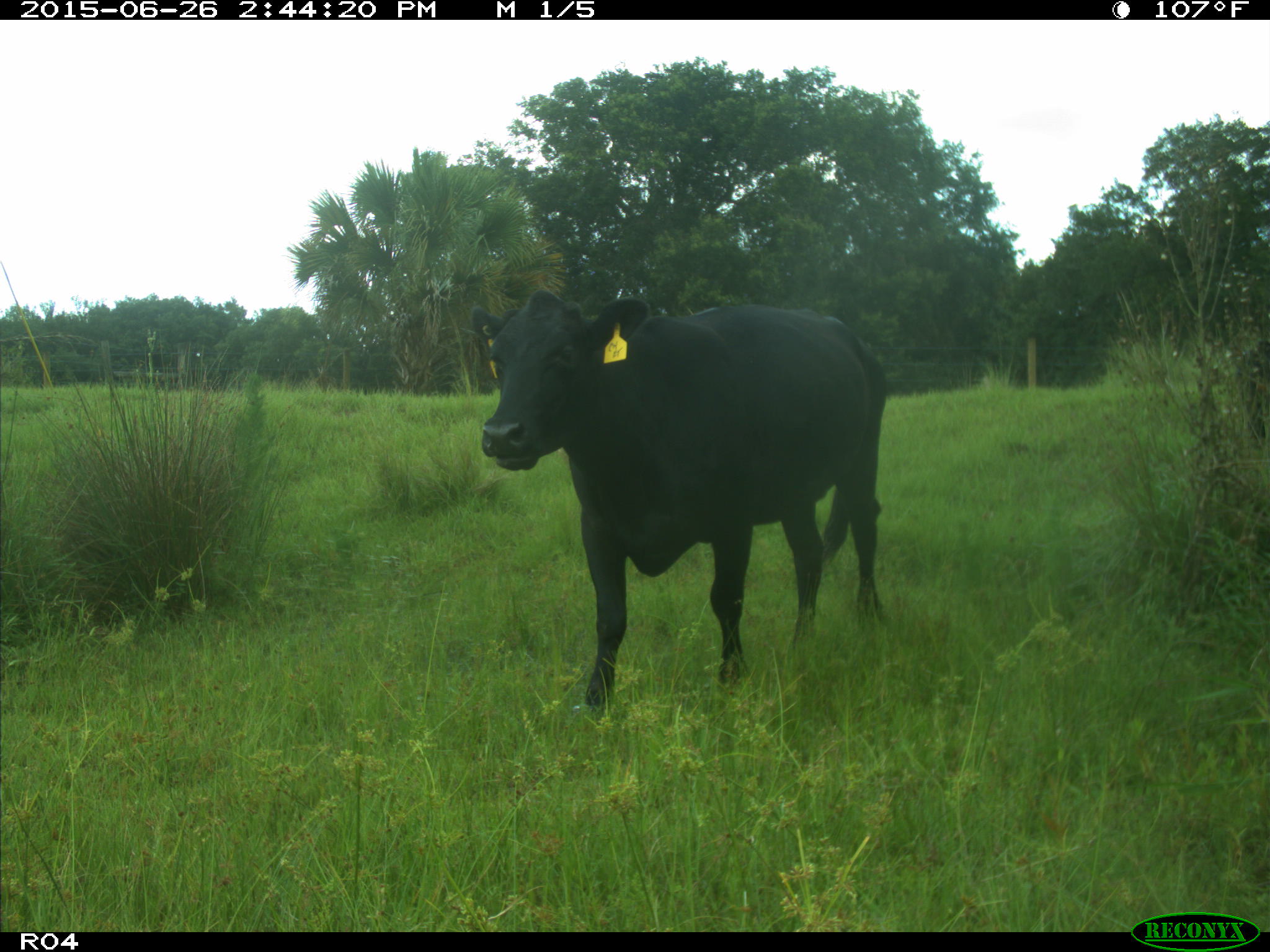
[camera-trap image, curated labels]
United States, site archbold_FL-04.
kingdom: Animalia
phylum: Chordata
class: Mammalia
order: Artiodactyla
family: Bovidae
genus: Bos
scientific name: Bos taurus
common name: domestic cow